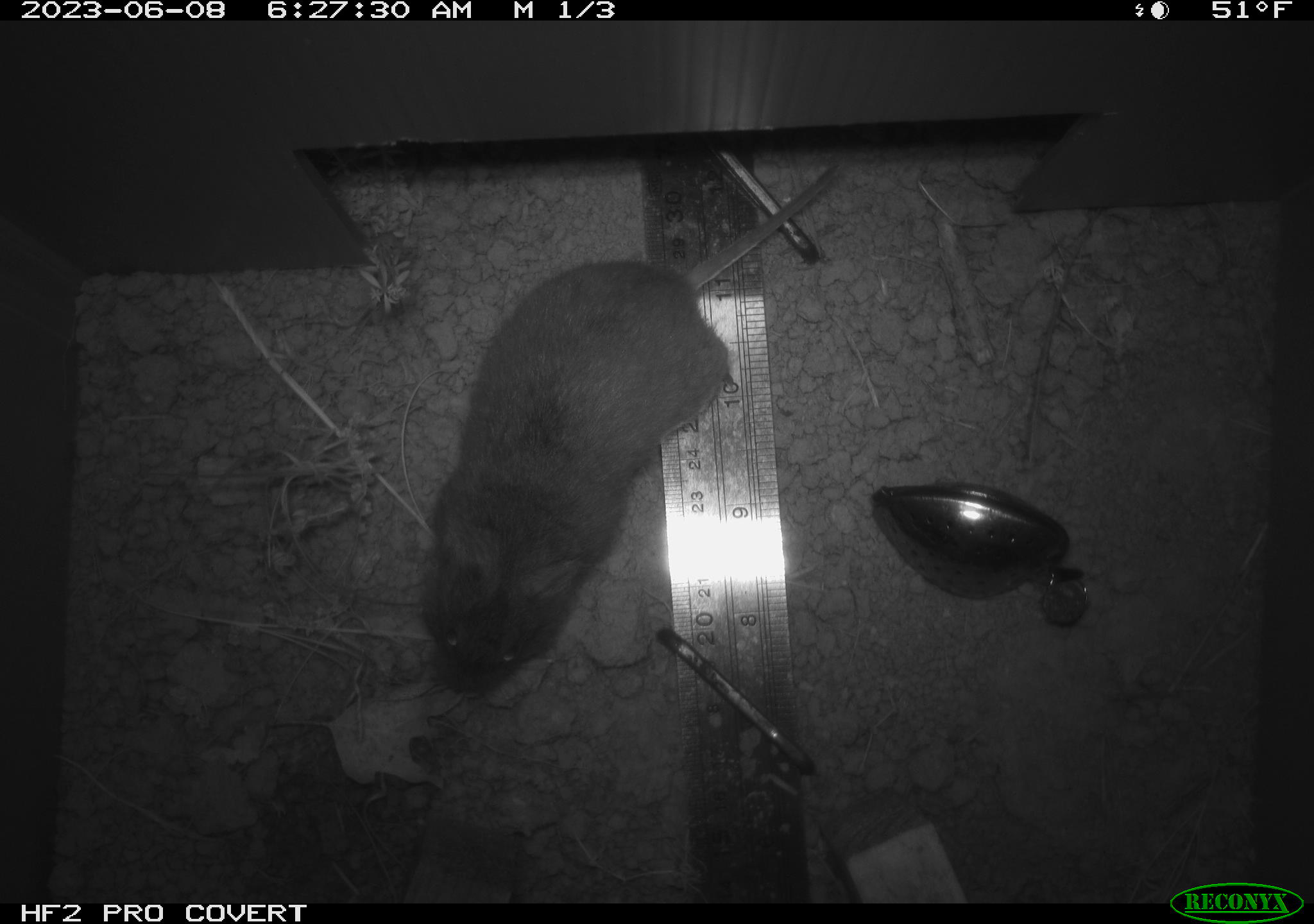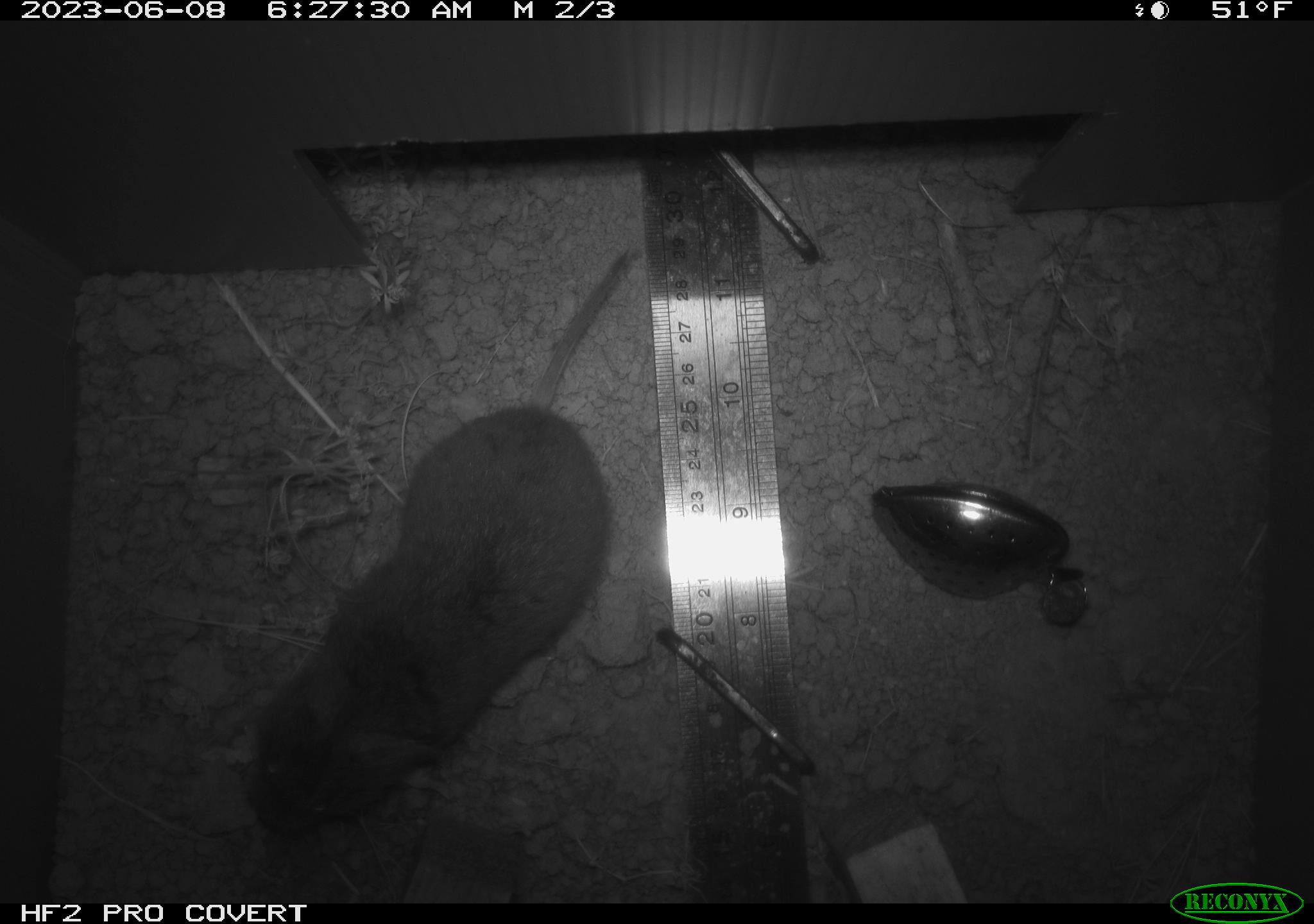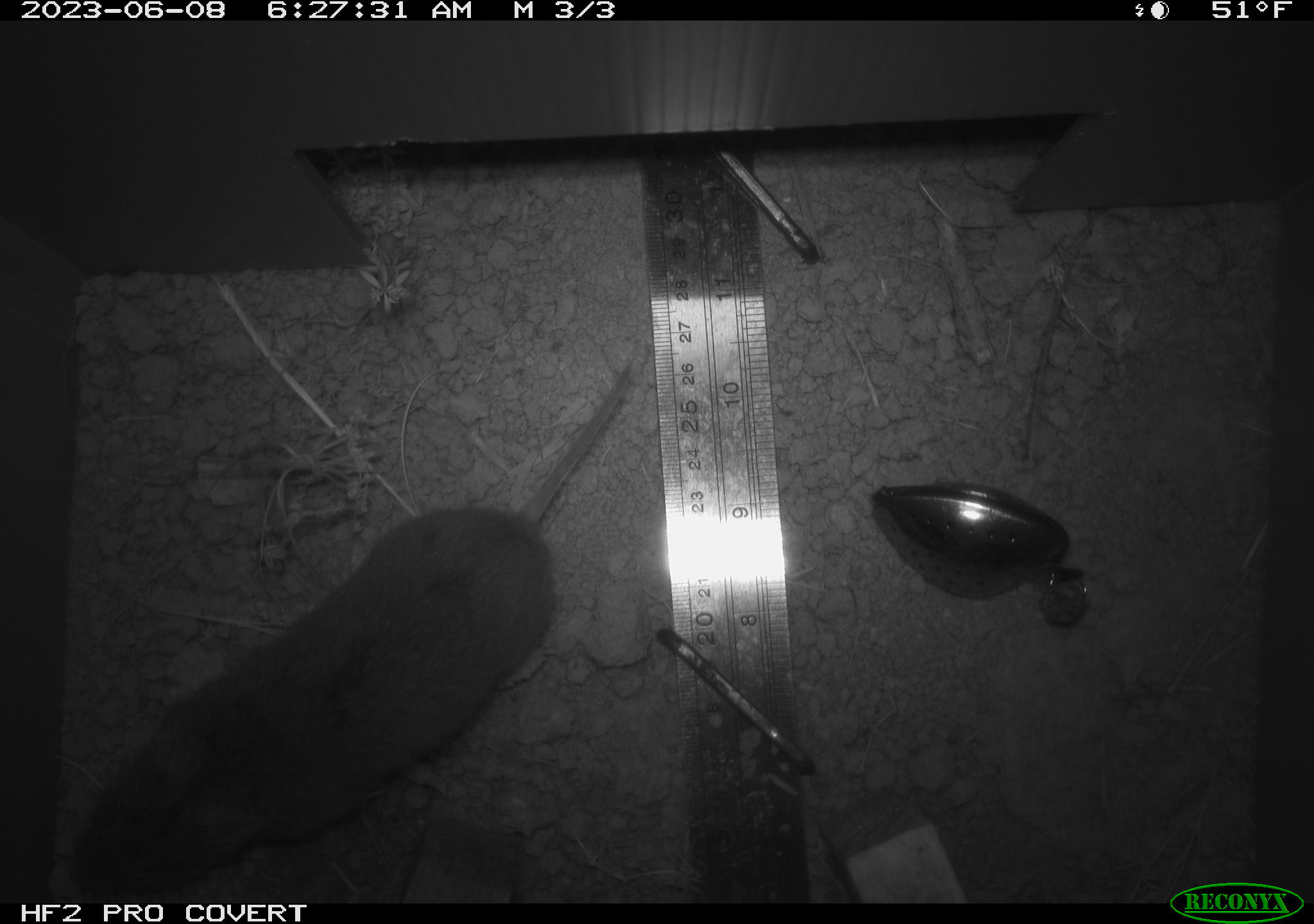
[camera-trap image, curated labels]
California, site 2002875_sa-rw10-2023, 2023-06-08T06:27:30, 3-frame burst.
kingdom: Animalia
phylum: Chordata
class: Mammalia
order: Rodentia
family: Cricetidae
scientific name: Arvicolinae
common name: voles, lemmings, and muskrats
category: arvicolinae subfamily